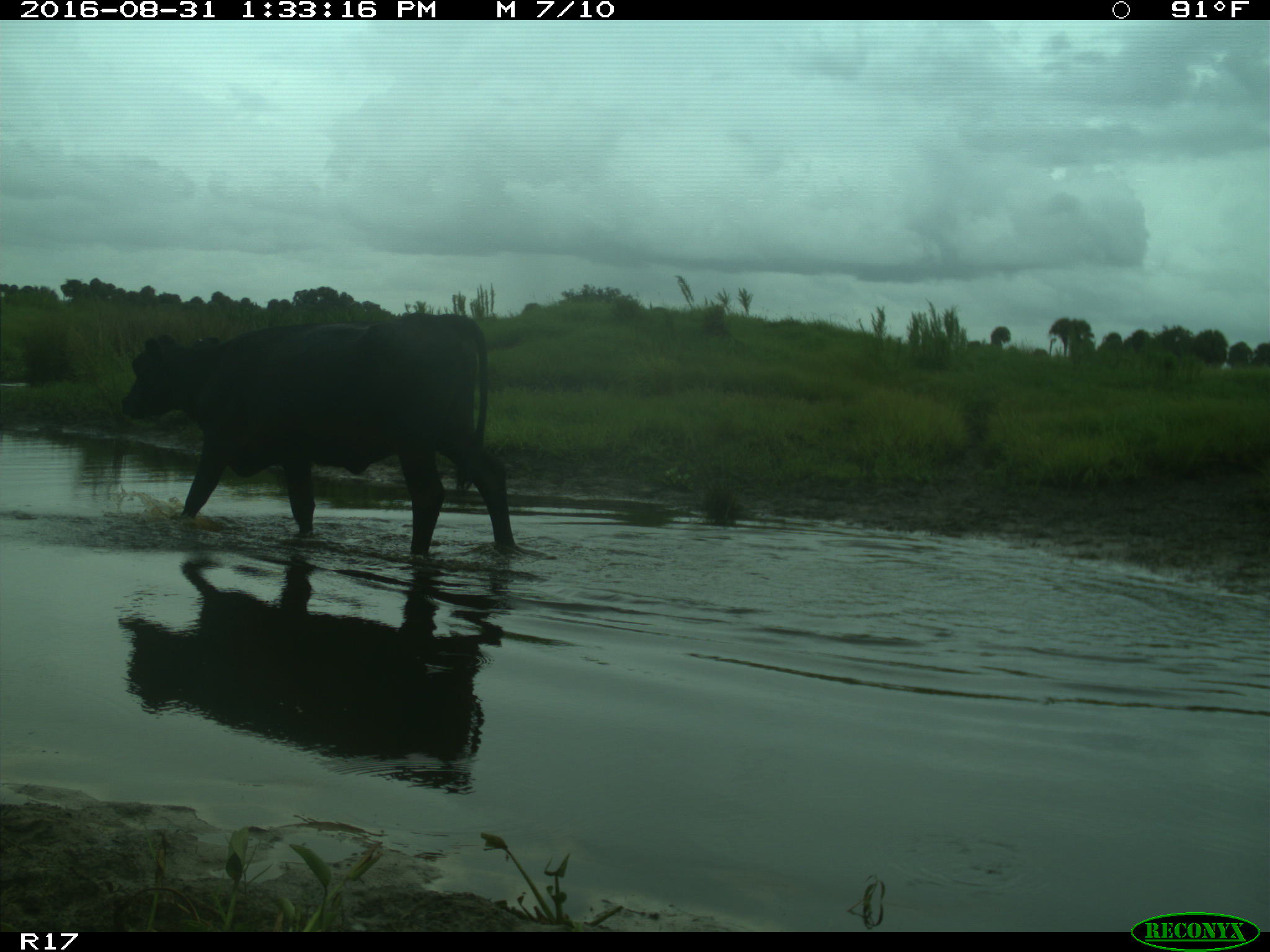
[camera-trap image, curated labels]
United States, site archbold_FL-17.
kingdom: Animalia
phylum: Chordata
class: Mammalia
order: Artiodactyla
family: Bovidae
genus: Bos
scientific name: Bos taurus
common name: domestic cow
Bos taurus (domestic cow).